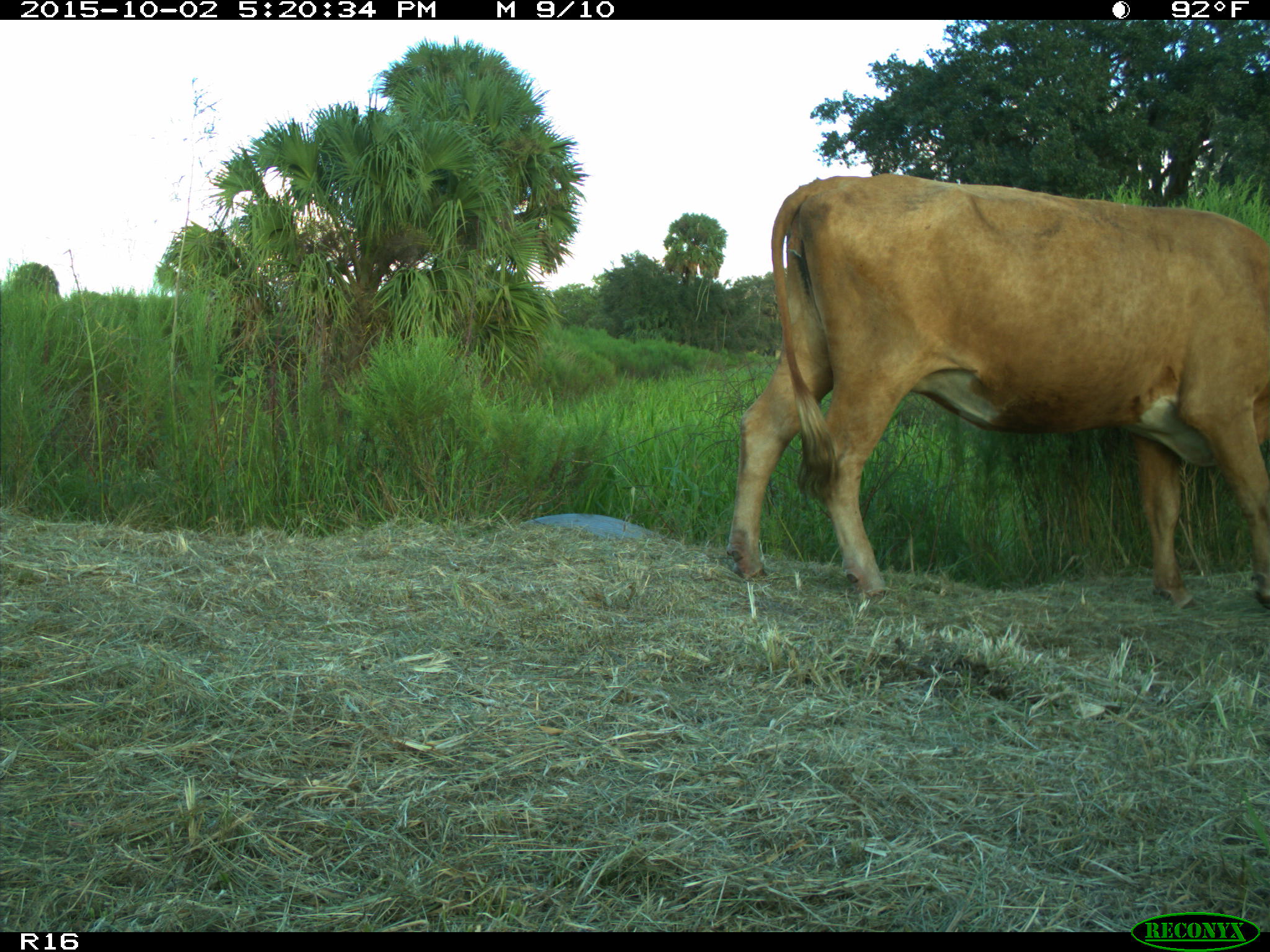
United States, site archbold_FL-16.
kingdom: Animalia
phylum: Chordata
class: Mammalia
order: Artiodactyla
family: Bovidae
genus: Bos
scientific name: Bos taurus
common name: domestic cow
Bos taurus (domestic cow).